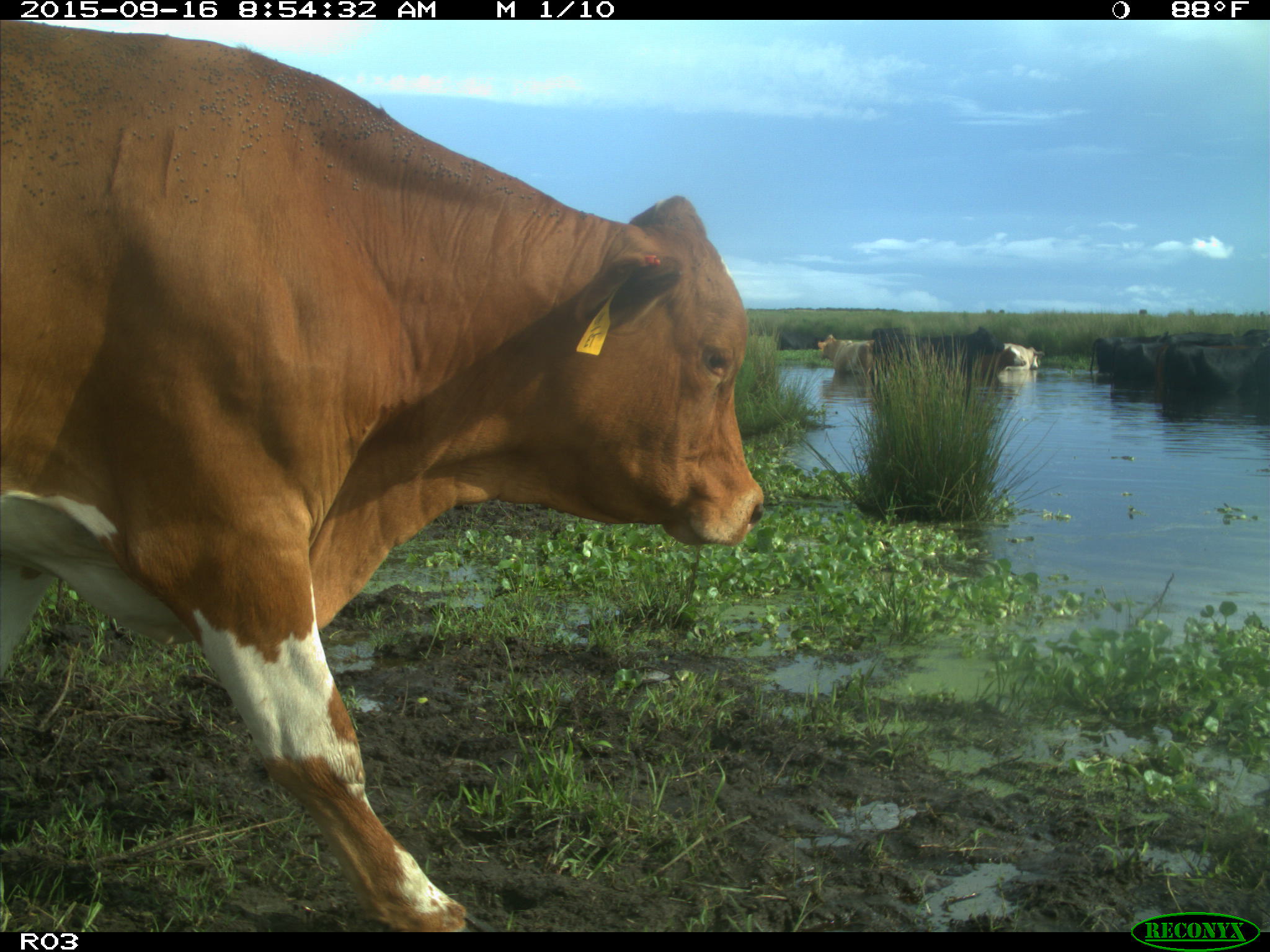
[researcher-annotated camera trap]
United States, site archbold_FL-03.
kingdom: Animalia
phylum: Chordata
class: Mammalia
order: Artiodactyla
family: Bovidae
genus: Bos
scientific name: Bos taurus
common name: domestic cow